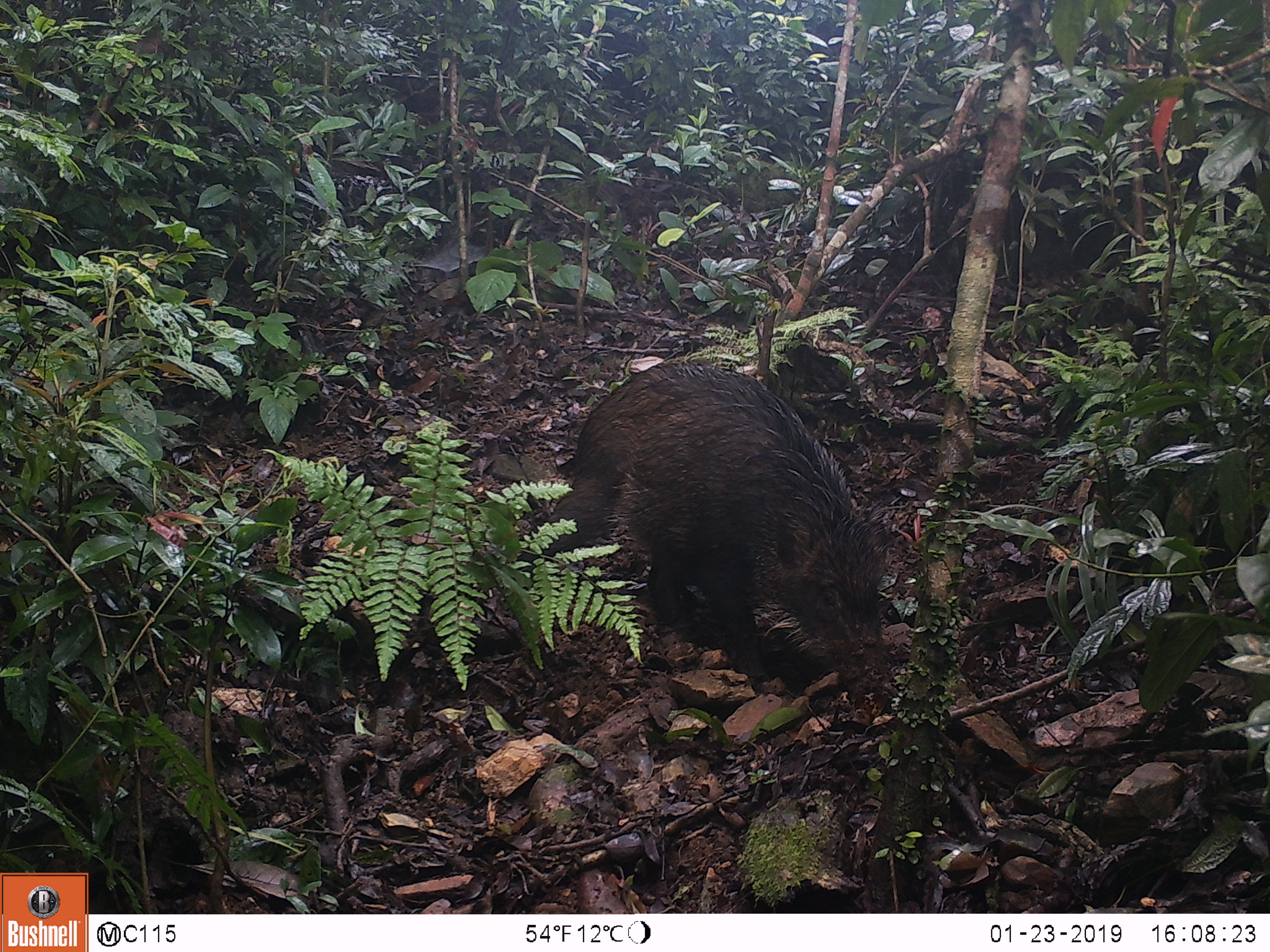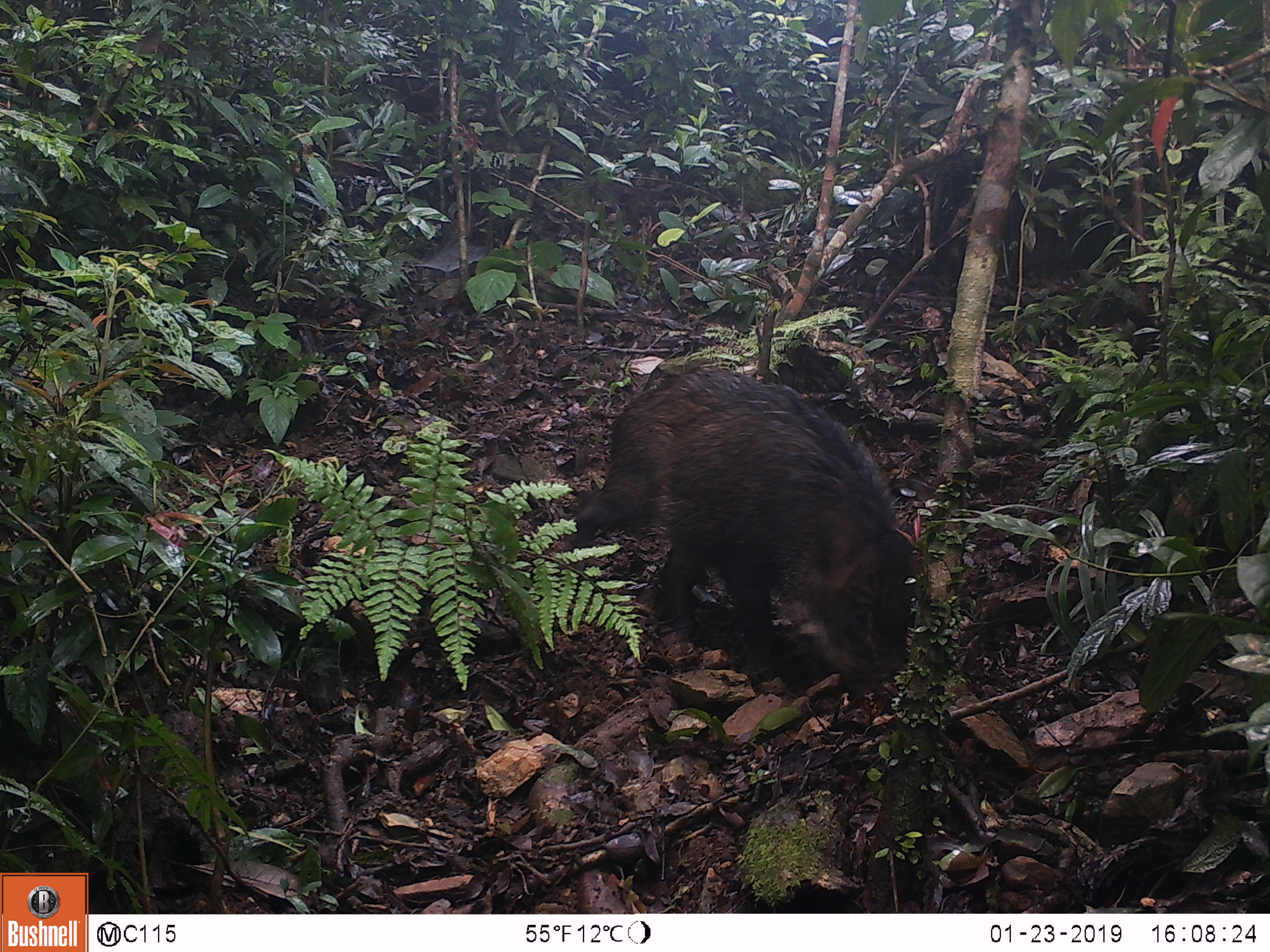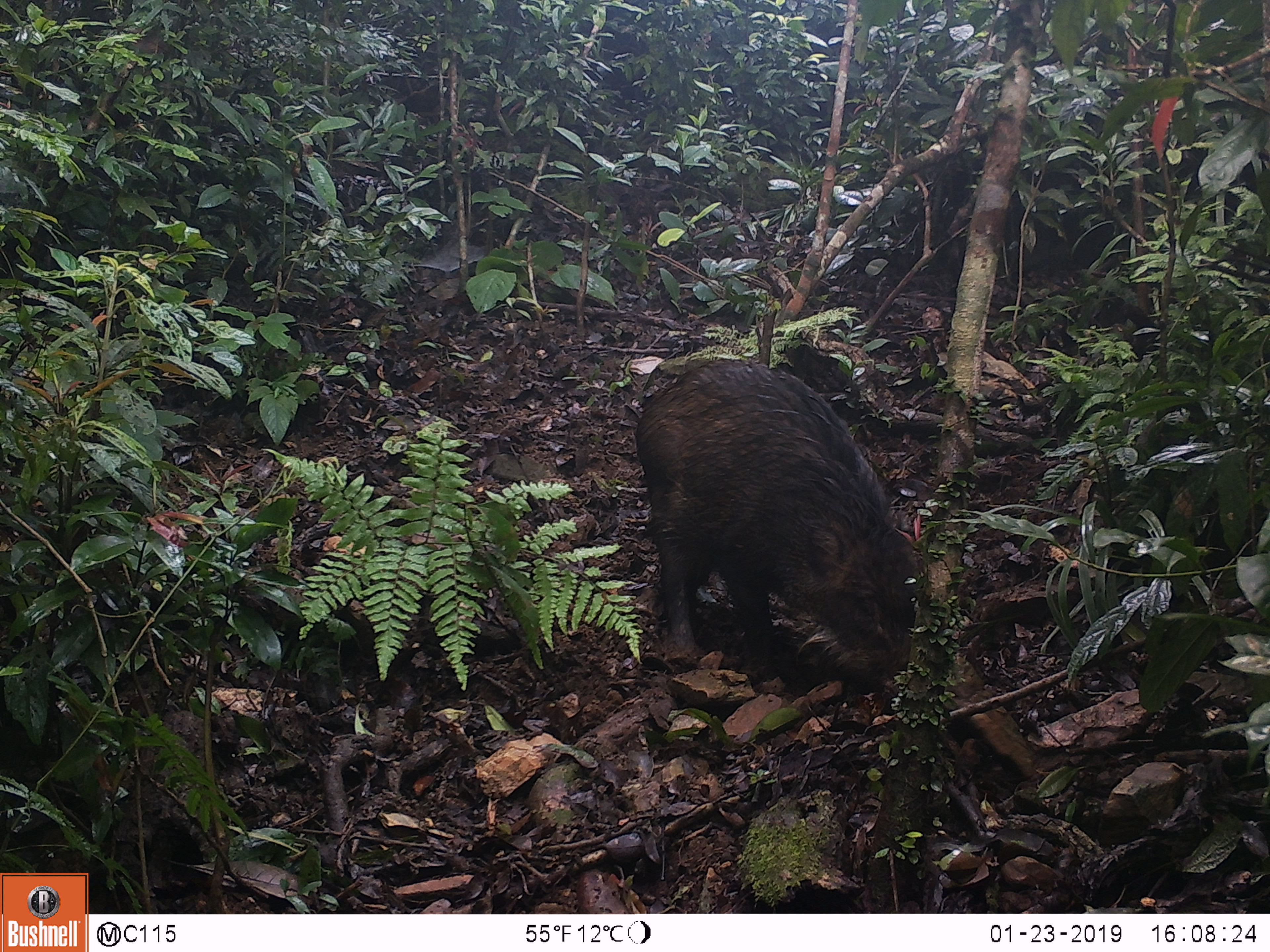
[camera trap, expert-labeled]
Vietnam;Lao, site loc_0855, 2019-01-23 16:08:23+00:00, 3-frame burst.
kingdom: Animalia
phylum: Chordata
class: Mammalia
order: Artiodactyla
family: Suidae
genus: Sus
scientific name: Sus scrofa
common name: eurasian wild pig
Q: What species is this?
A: Eurasian wild pig (Sus scrofa).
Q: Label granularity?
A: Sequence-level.